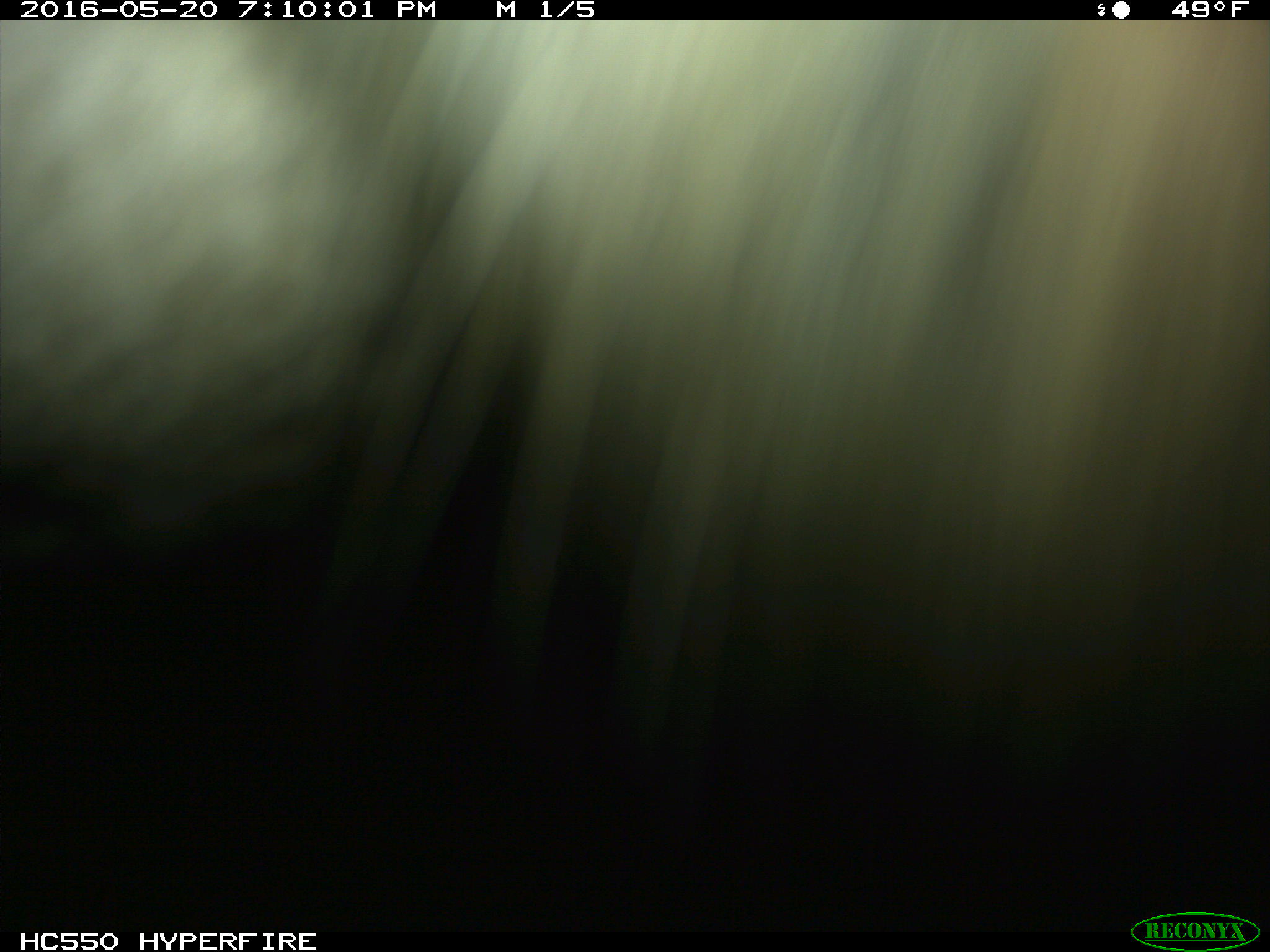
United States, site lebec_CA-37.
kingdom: Animalia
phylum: Chordata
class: Mammalia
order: Artiodactyla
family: Bovidae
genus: Bos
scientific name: Bos taurus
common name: domestic cow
Bos taurus (domestic cow).